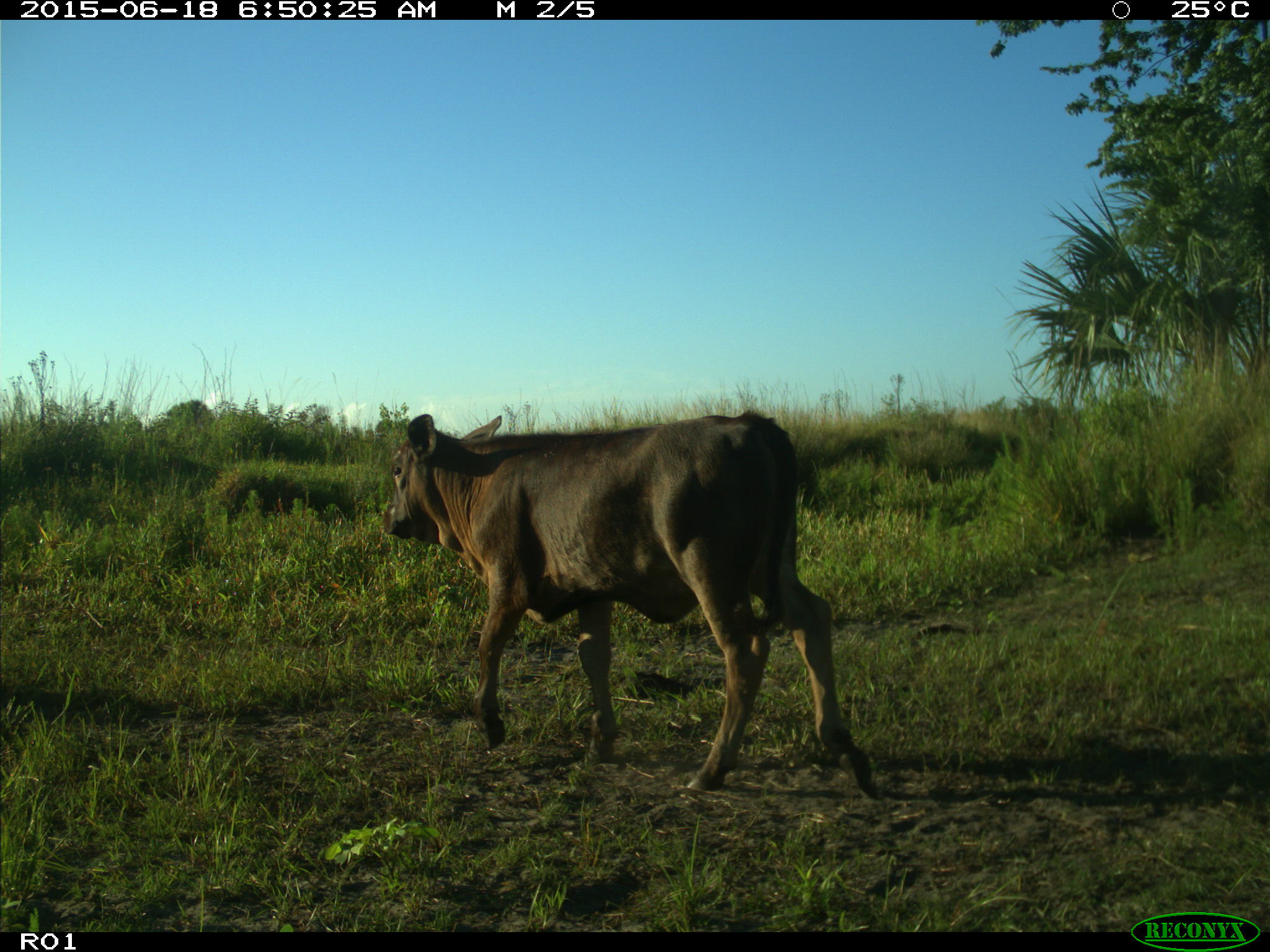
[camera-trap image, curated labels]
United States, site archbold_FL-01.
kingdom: Animalia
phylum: Chordata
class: Mammalia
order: Artiodactyla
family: Bovidae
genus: Bos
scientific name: Bos taurus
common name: domestic cow